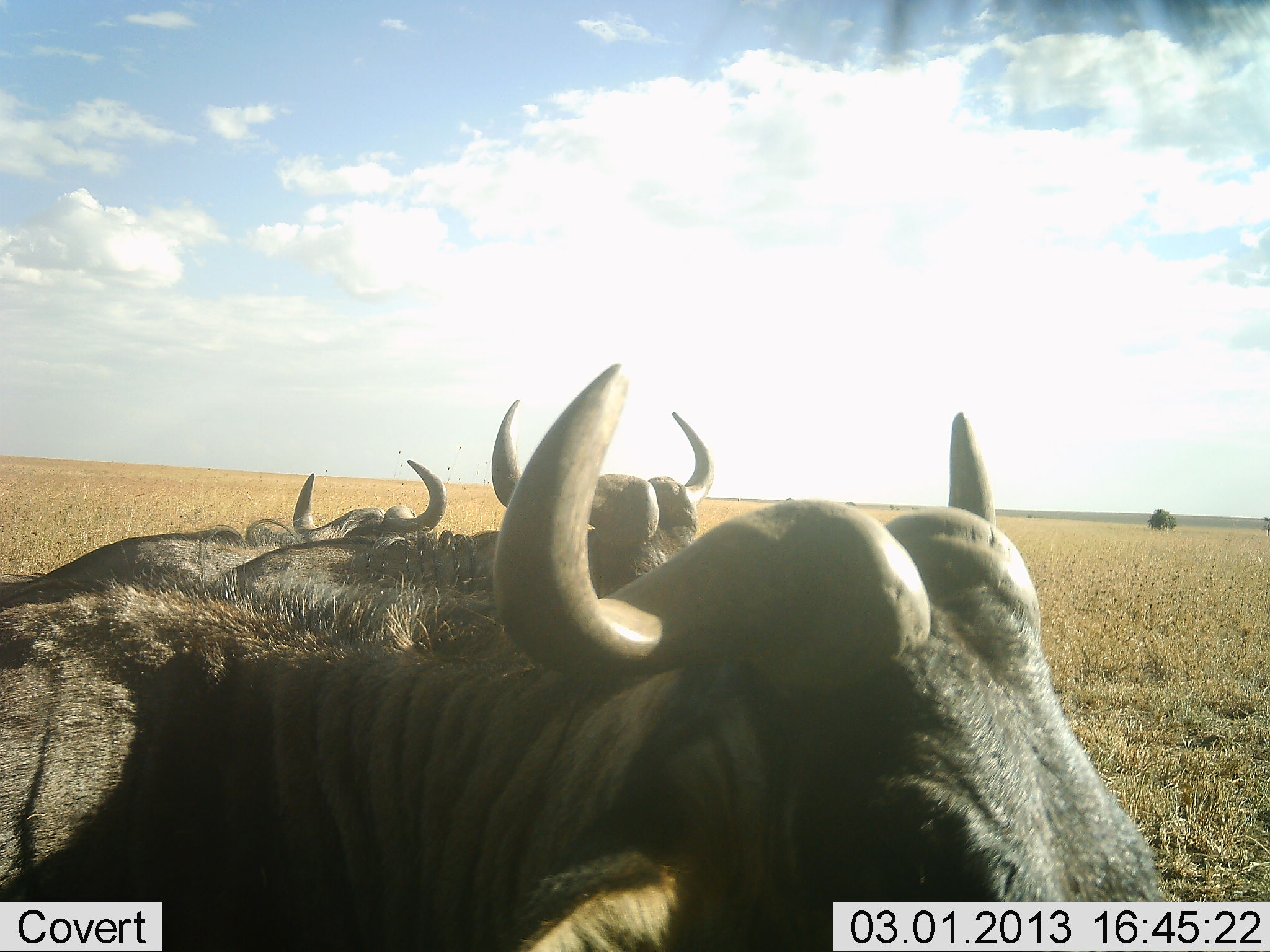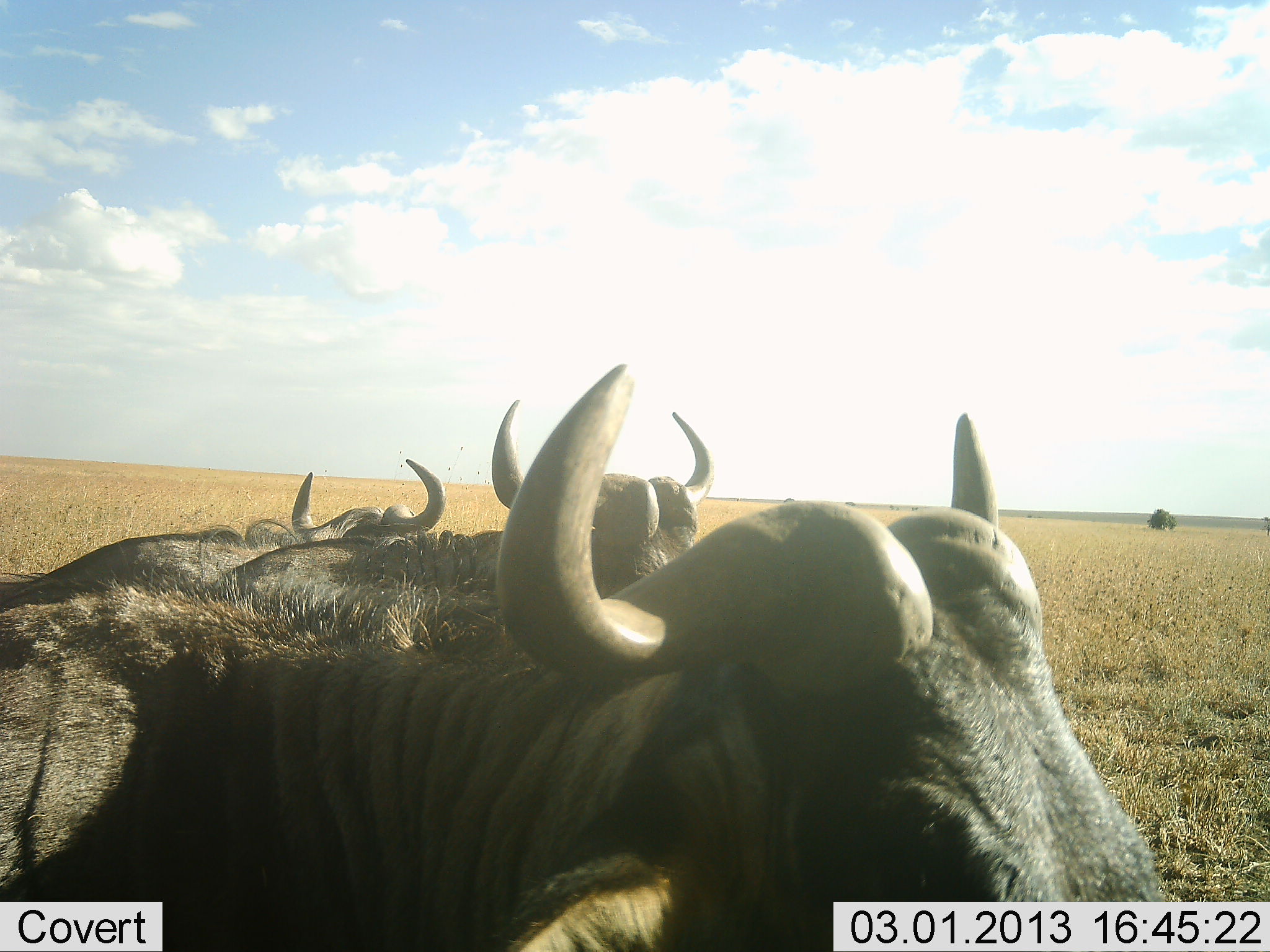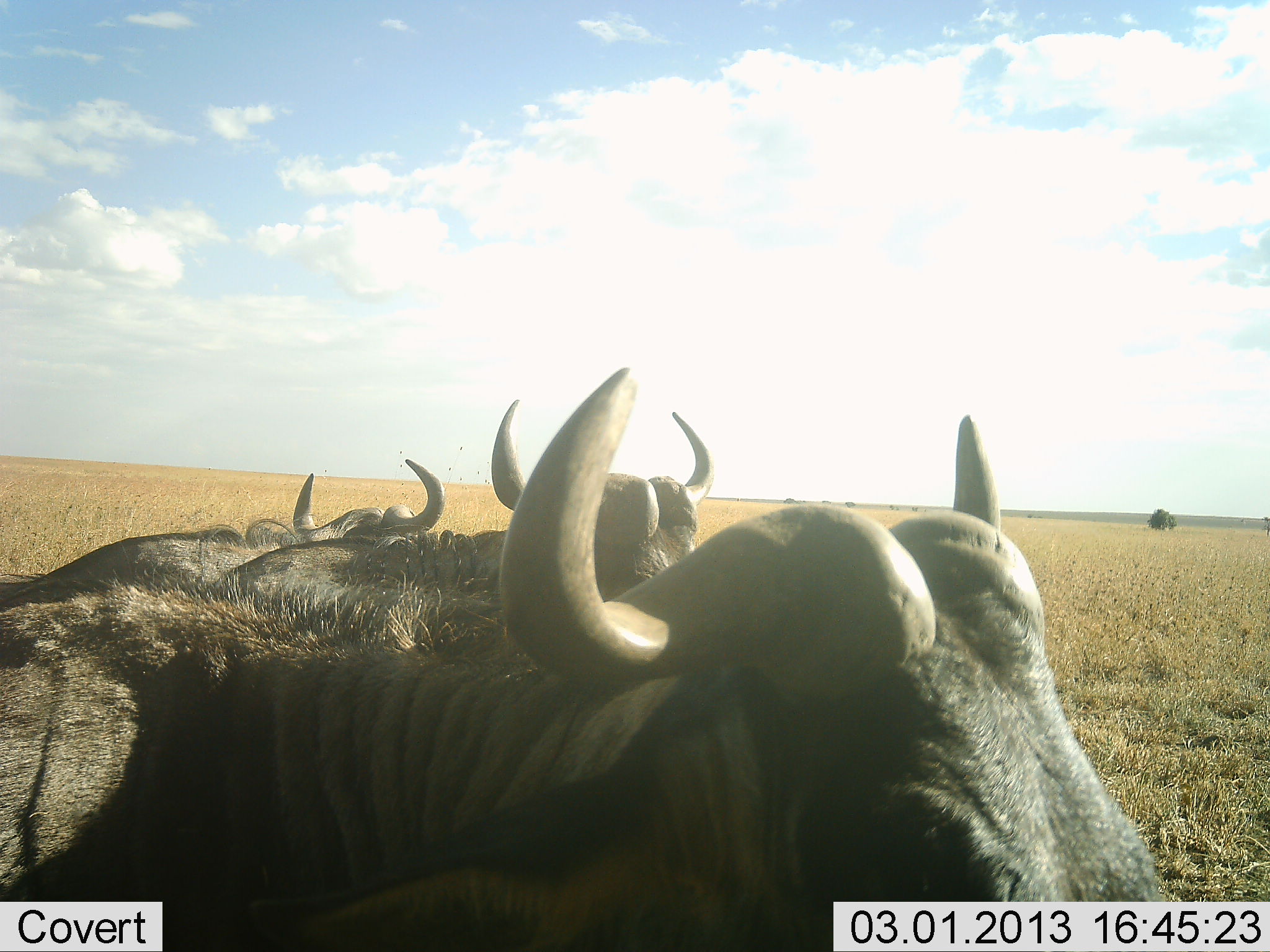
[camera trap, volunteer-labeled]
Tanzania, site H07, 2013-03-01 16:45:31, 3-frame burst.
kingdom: Animalia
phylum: Chordata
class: Mammalia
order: Artiodactyla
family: Bovidae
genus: Connochaetes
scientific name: Connochaetes taurinus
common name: blue wildebeest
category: wildebeest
Wildebeest (blue wildebeest) (Connochaetes taurinus), count 3. Behavior (volunteer vote fractions): standing 43%, resting 79%, moving 0%, interacting 0%. Young present (vote fraction): 0%. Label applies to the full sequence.